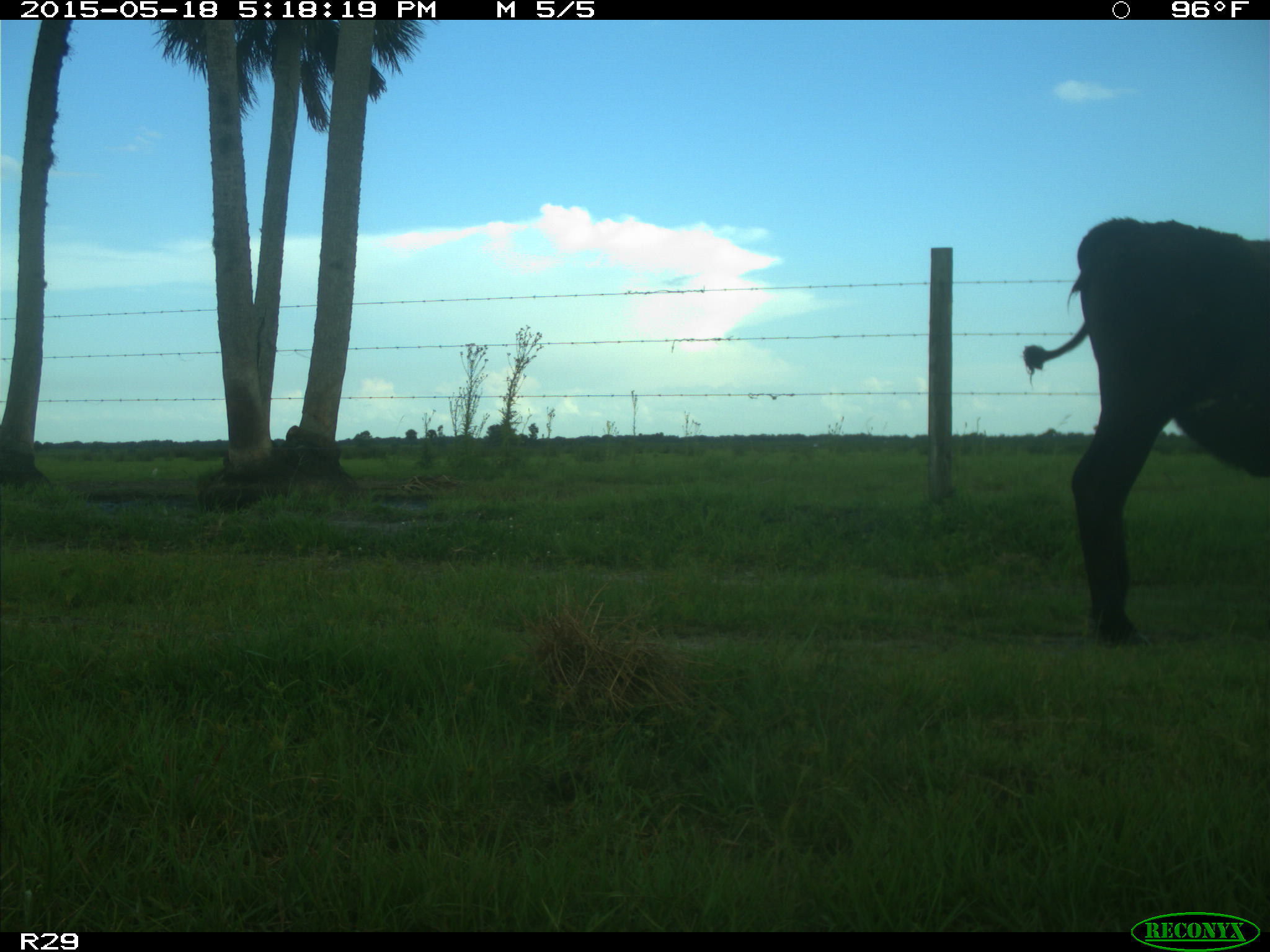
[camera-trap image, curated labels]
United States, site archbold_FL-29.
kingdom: Animalia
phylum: Chordata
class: Mammalia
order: Artiodactyla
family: Bovidae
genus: Bos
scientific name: Bos taurus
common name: domestic cow